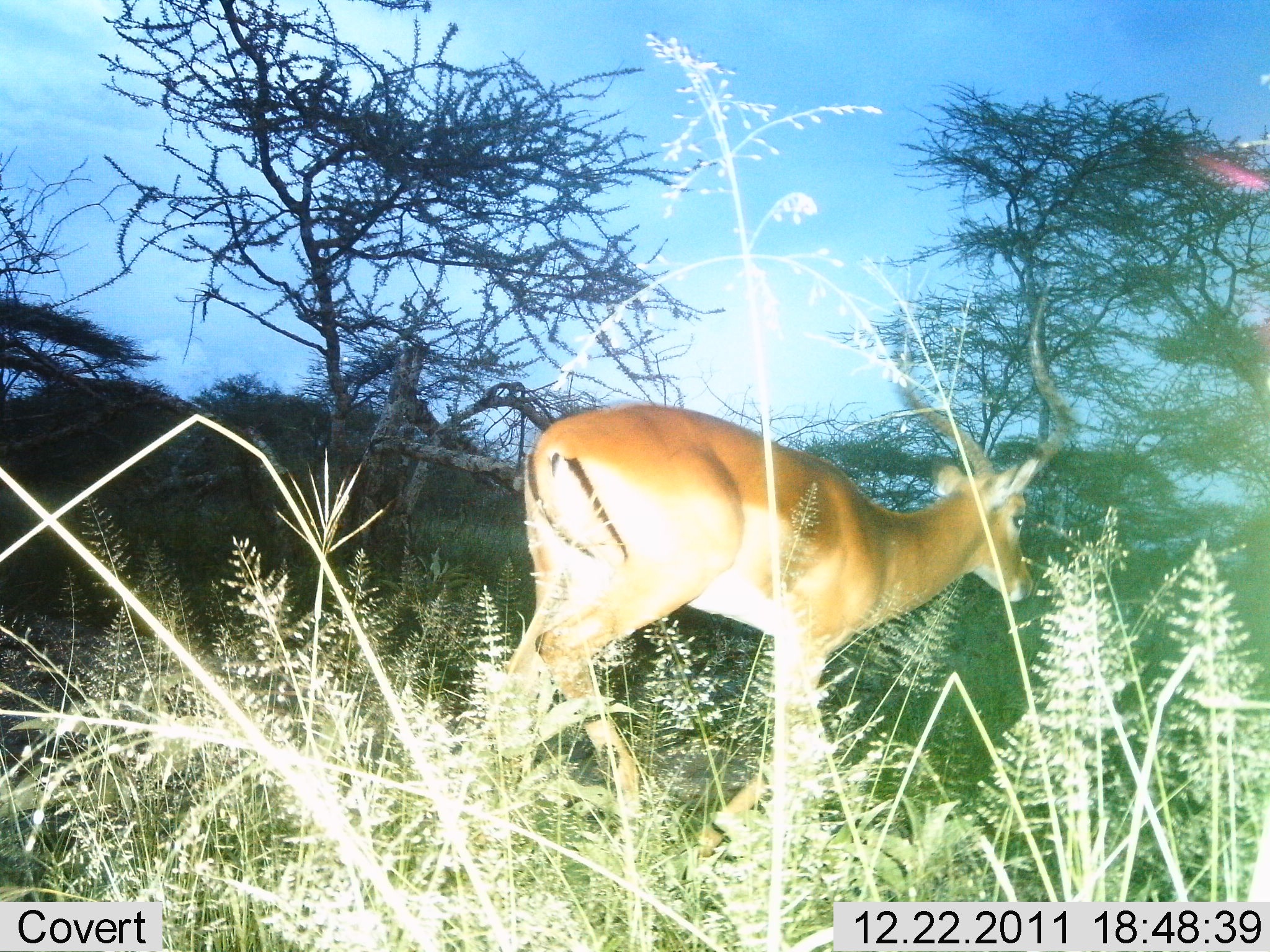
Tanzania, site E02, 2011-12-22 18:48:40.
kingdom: Animalia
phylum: Chordata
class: Mammalia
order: Artiodactyla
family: Bovidae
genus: Aepyceros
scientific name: Aepyceros melampus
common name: impala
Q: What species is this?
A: Impala (Aepyceros melampus).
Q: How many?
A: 1.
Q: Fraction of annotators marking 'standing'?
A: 36%.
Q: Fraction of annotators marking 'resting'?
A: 0%.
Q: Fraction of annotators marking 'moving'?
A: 64%.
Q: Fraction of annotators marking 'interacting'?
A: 0%.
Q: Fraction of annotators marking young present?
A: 0%.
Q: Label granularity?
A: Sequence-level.